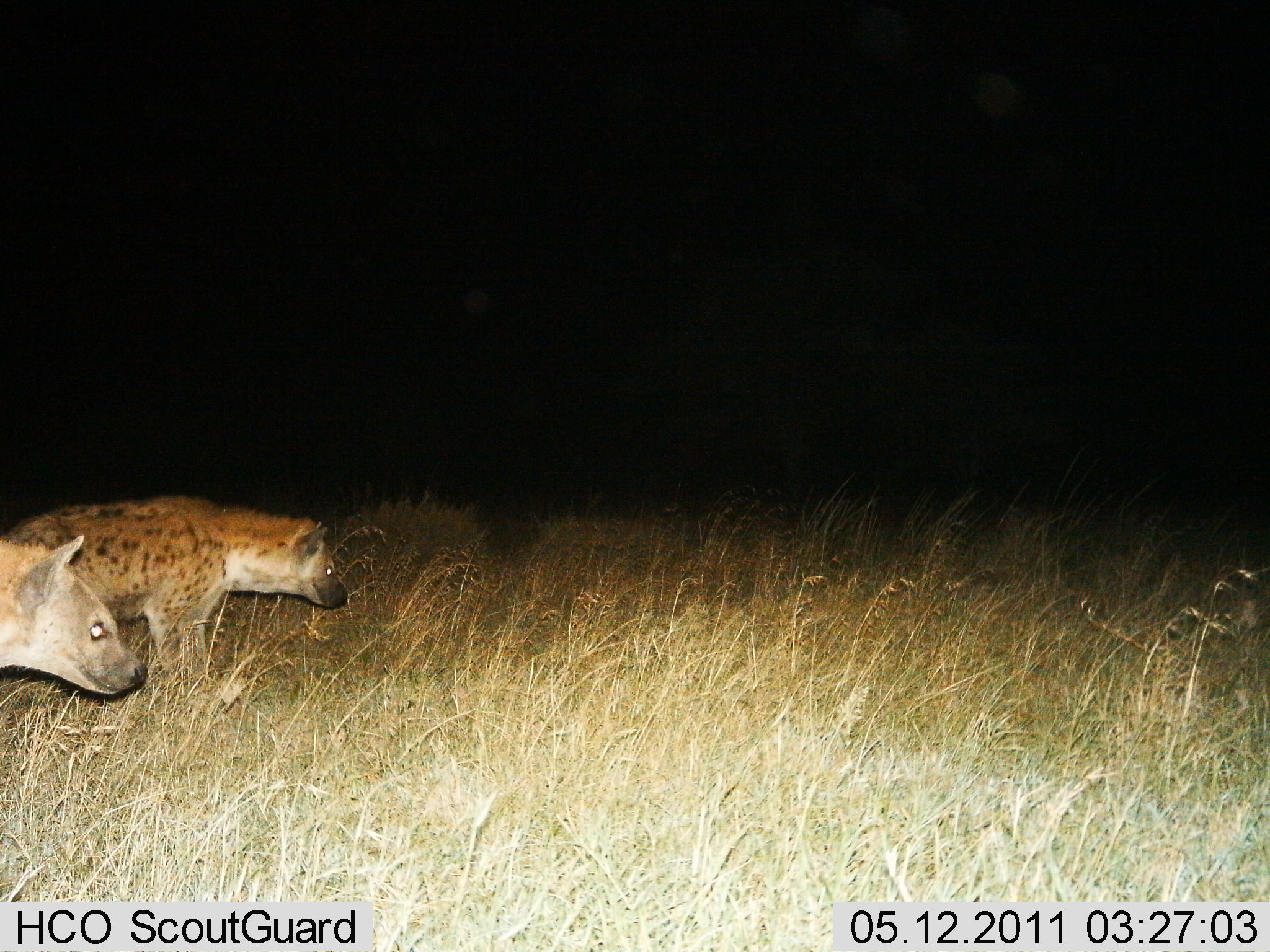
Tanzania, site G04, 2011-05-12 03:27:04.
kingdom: Animalia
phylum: Chordata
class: Mammalia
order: Carnivora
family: Hyaenidae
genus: Crocuta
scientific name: Crocuta crocuta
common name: spotted hyena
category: hyenaspotted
Hyenaspotted (spotted hyena) (Crocuta crocuta), count 2. Behavior (volunteer vote fractions): standing 46%, resting 0%, moving 62%, interacting 0%. Young present (vote fraction): 0%. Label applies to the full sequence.